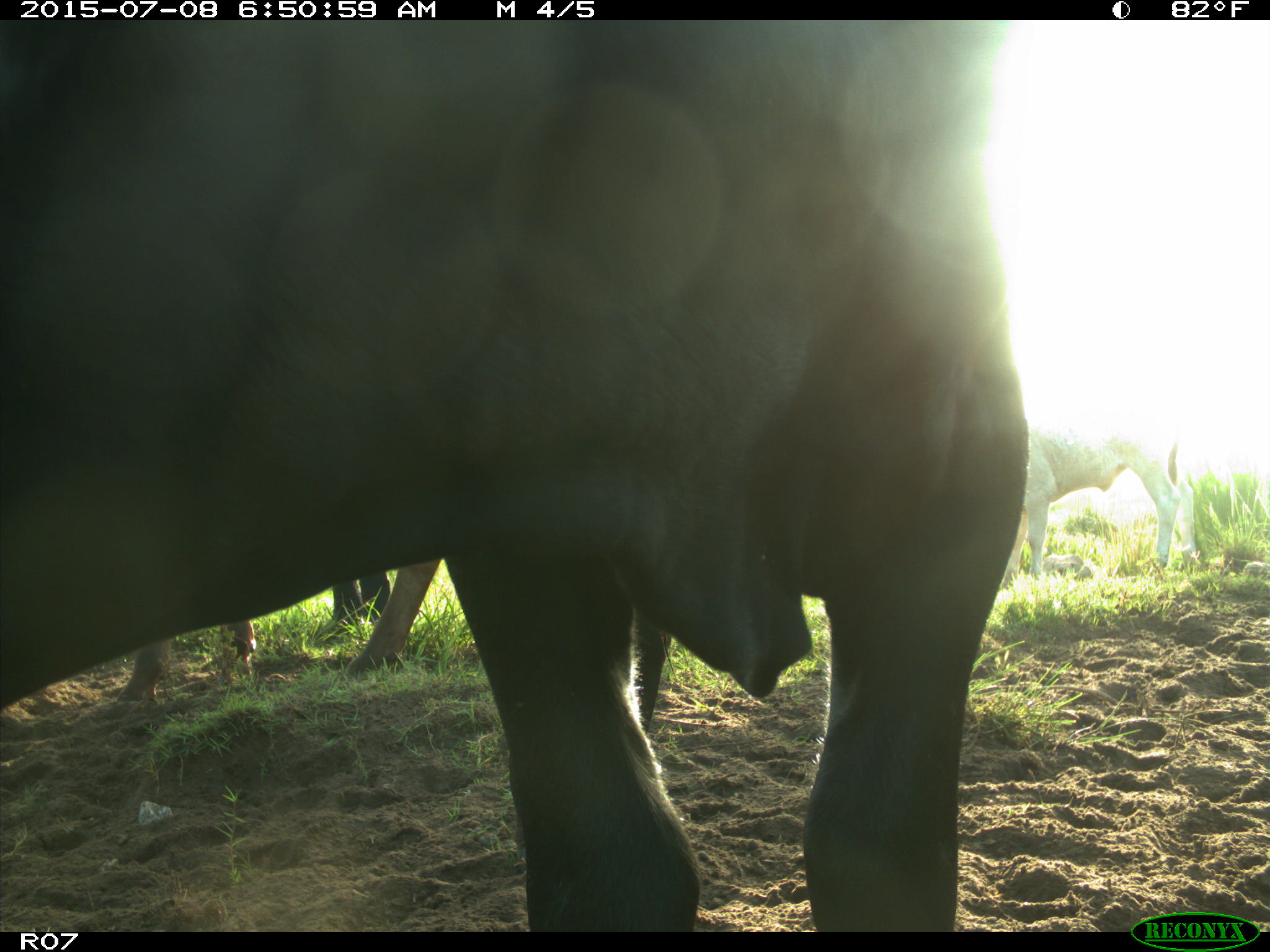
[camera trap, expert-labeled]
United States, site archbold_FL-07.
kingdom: Animalia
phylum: Chordata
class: Mammalia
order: Artiodactyla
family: Bovidae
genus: Bos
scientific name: Bos taurus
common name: domestic cow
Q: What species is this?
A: Bos taurus (domestic cow).